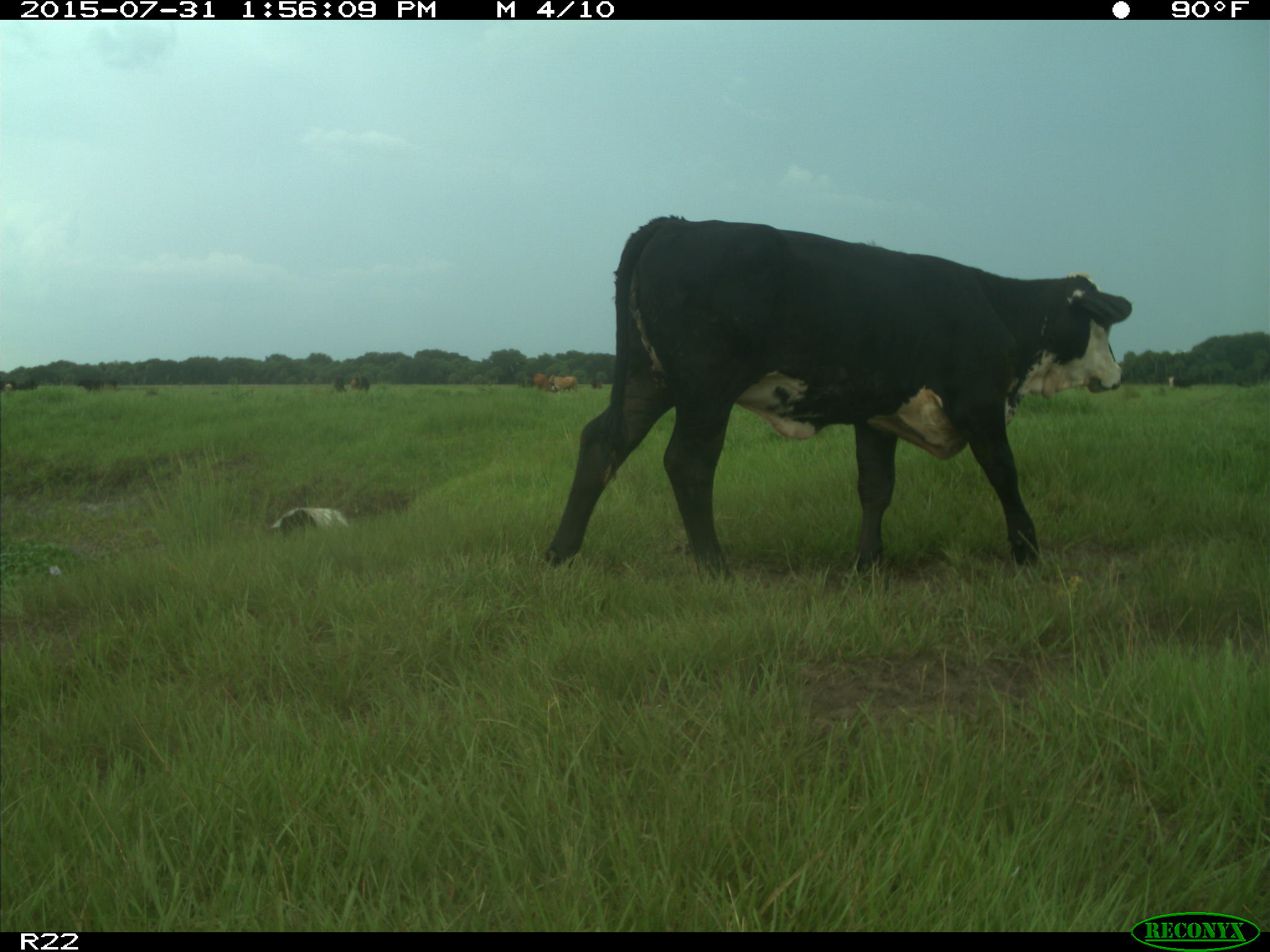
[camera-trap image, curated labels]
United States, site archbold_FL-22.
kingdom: Animalia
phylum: Chordata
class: Mammalia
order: Artiodactyla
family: Bovidae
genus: Bos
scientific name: Bos taurus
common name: domestic cow